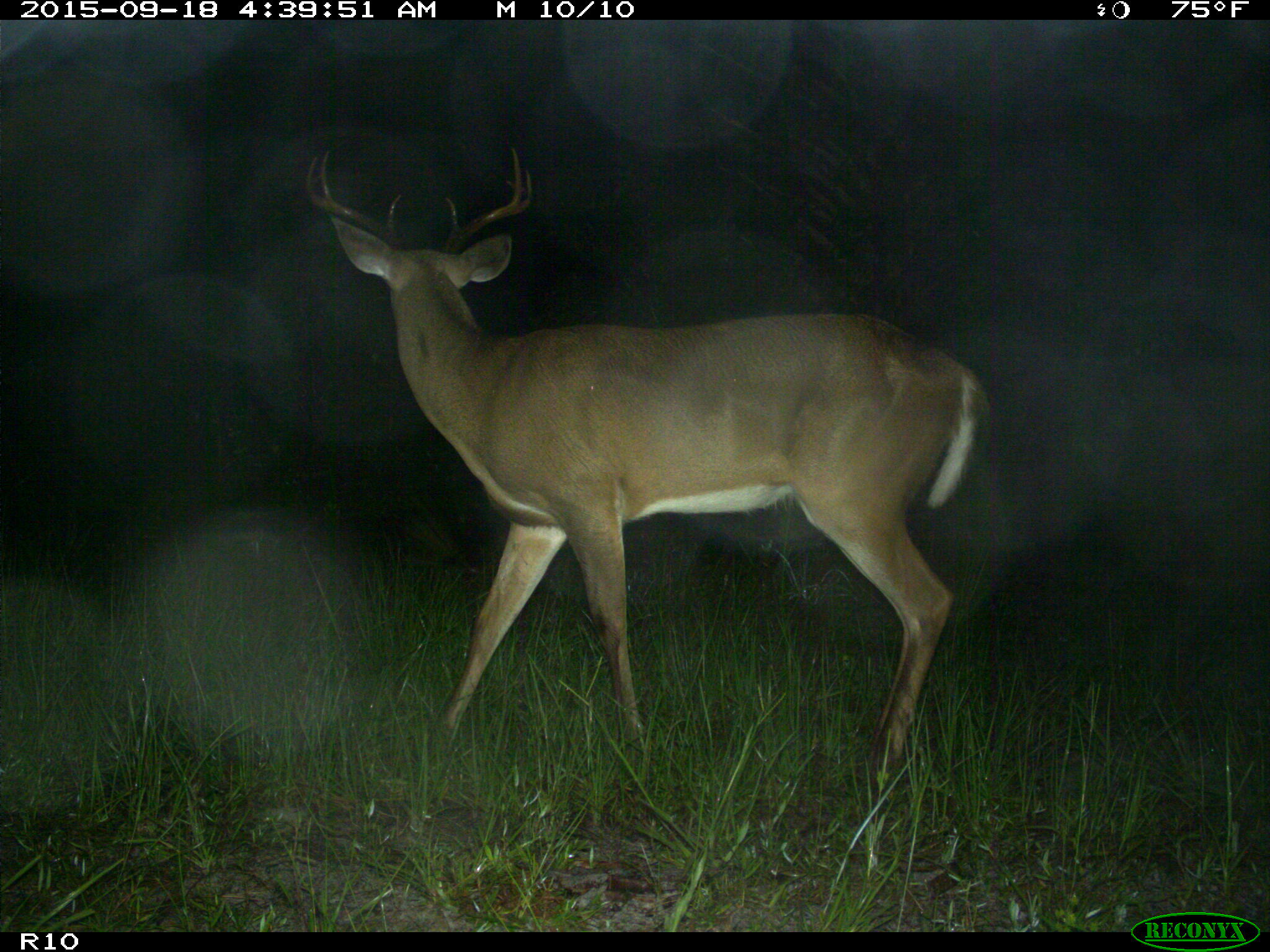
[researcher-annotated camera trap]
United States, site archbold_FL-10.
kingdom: Animalia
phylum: Chordata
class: Mammalia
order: Artiodactyla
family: Cervidae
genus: Odocoileus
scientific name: Odocoileus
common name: deer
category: unidentified deer